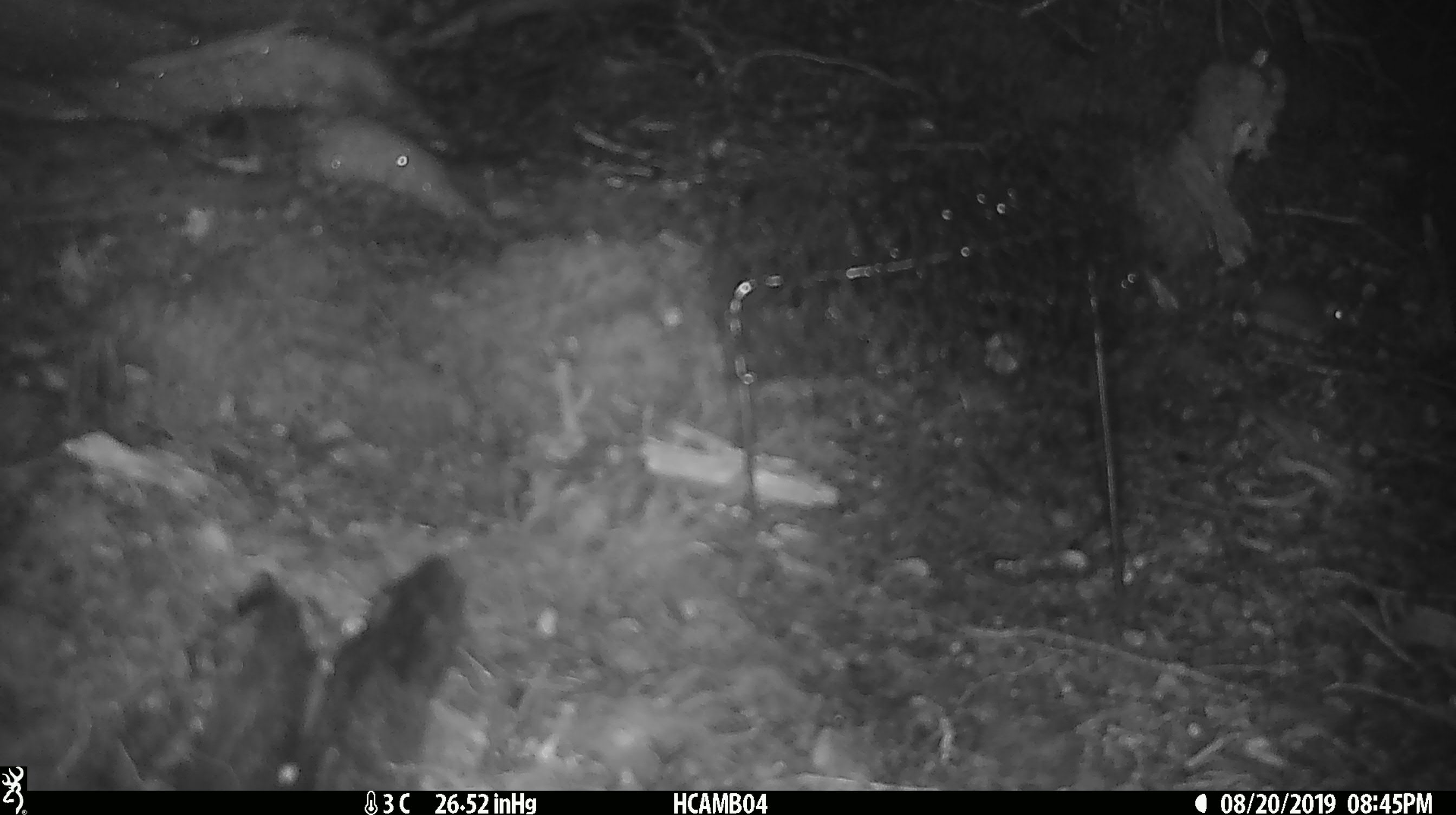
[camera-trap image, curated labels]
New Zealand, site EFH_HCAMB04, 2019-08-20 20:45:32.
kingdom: Animalia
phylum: Chordata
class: Mammalia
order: Rodentia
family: Muridae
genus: Mus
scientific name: Mus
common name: mouse